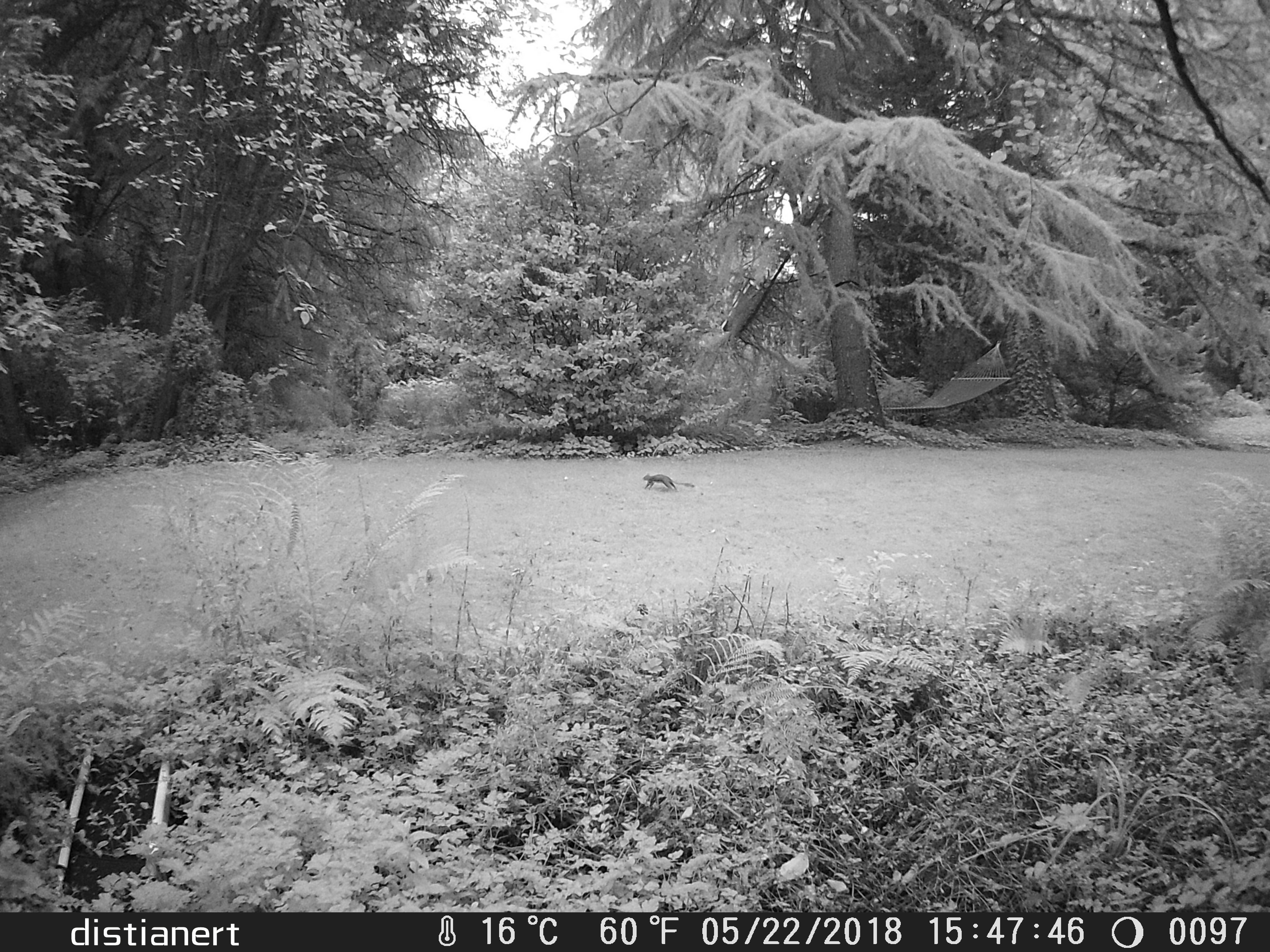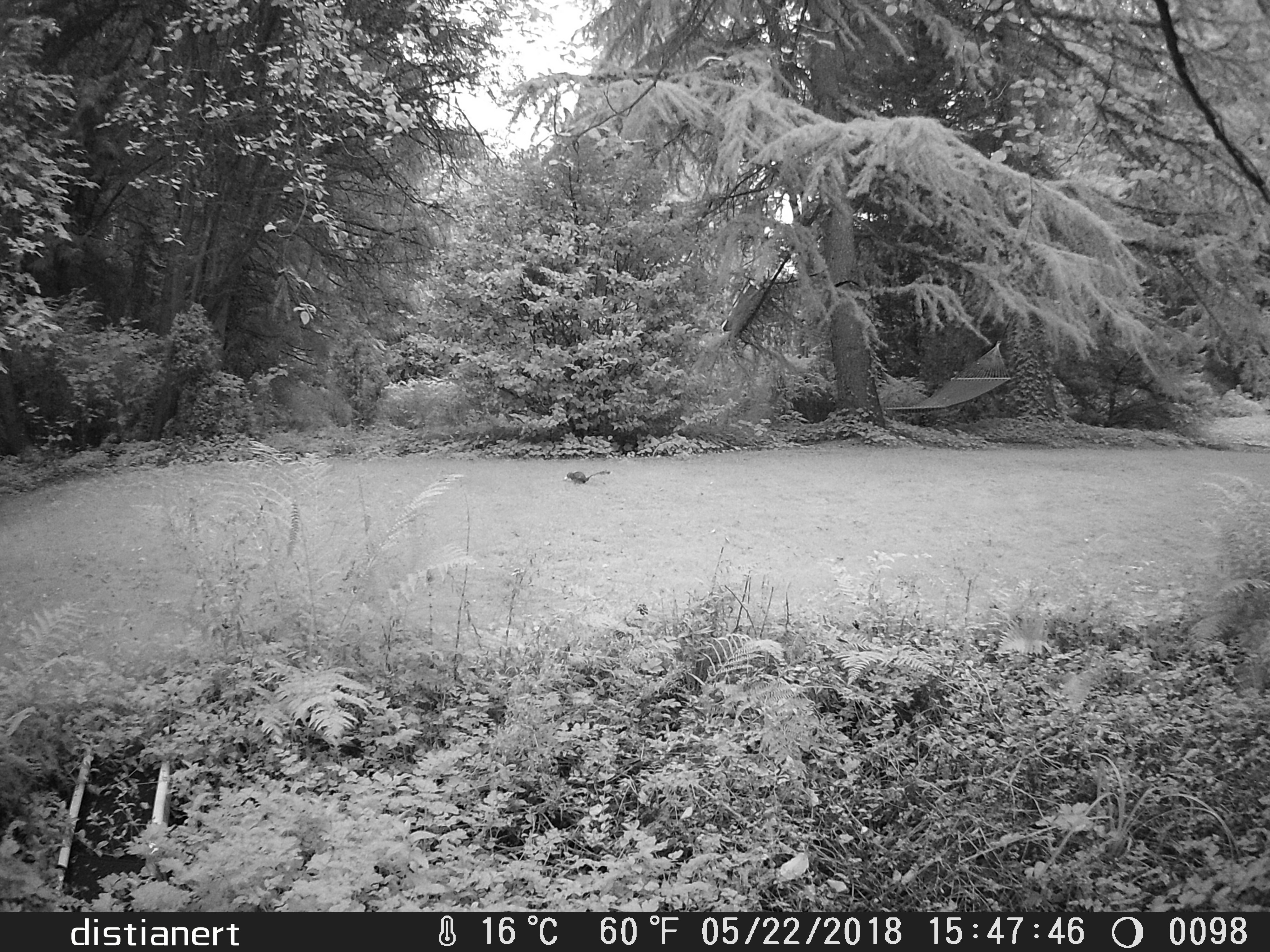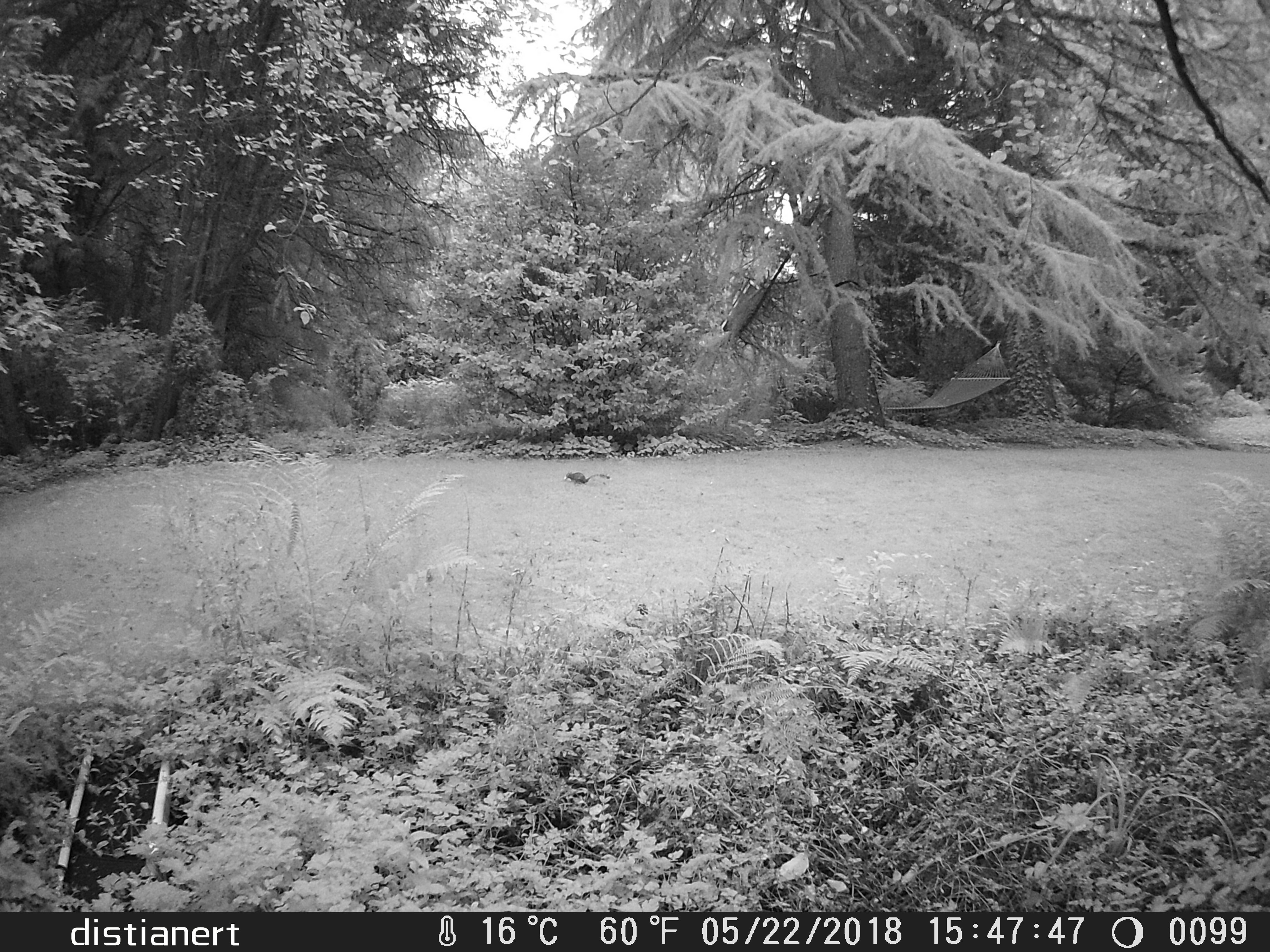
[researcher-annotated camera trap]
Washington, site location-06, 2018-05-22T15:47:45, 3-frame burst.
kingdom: Animalia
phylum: Chordata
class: Mammalia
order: Rodentia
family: Sciuridae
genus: Sciurus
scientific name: Sciurus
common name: squirrel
Squirrel (Sciurus).